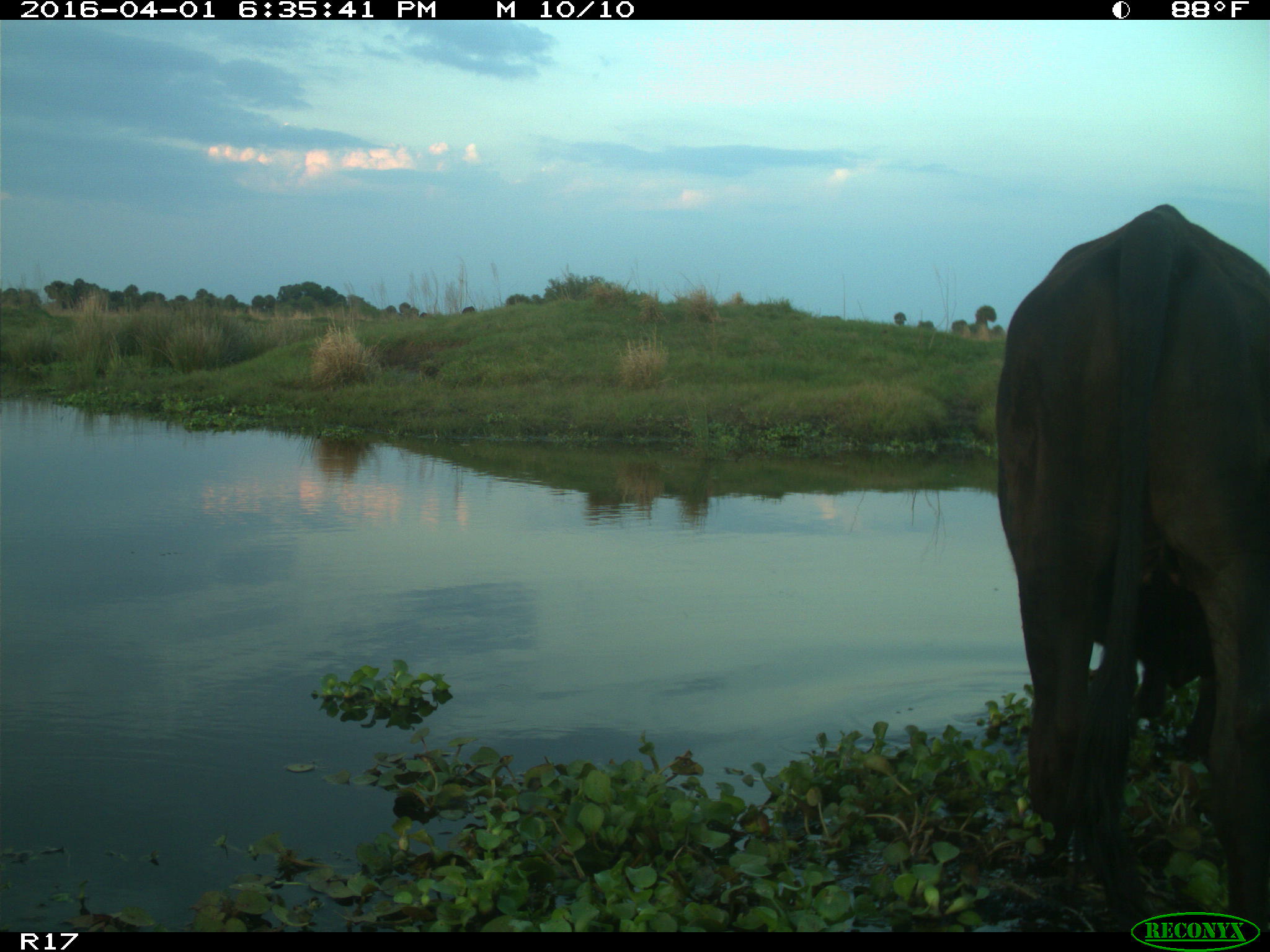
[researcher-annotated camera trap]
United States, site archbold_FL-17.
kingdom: Animalia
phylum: Chordata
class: Mammalia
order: Artiodactyla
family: Bovidae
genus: Bos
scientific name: Bos taurus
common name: domestic cow